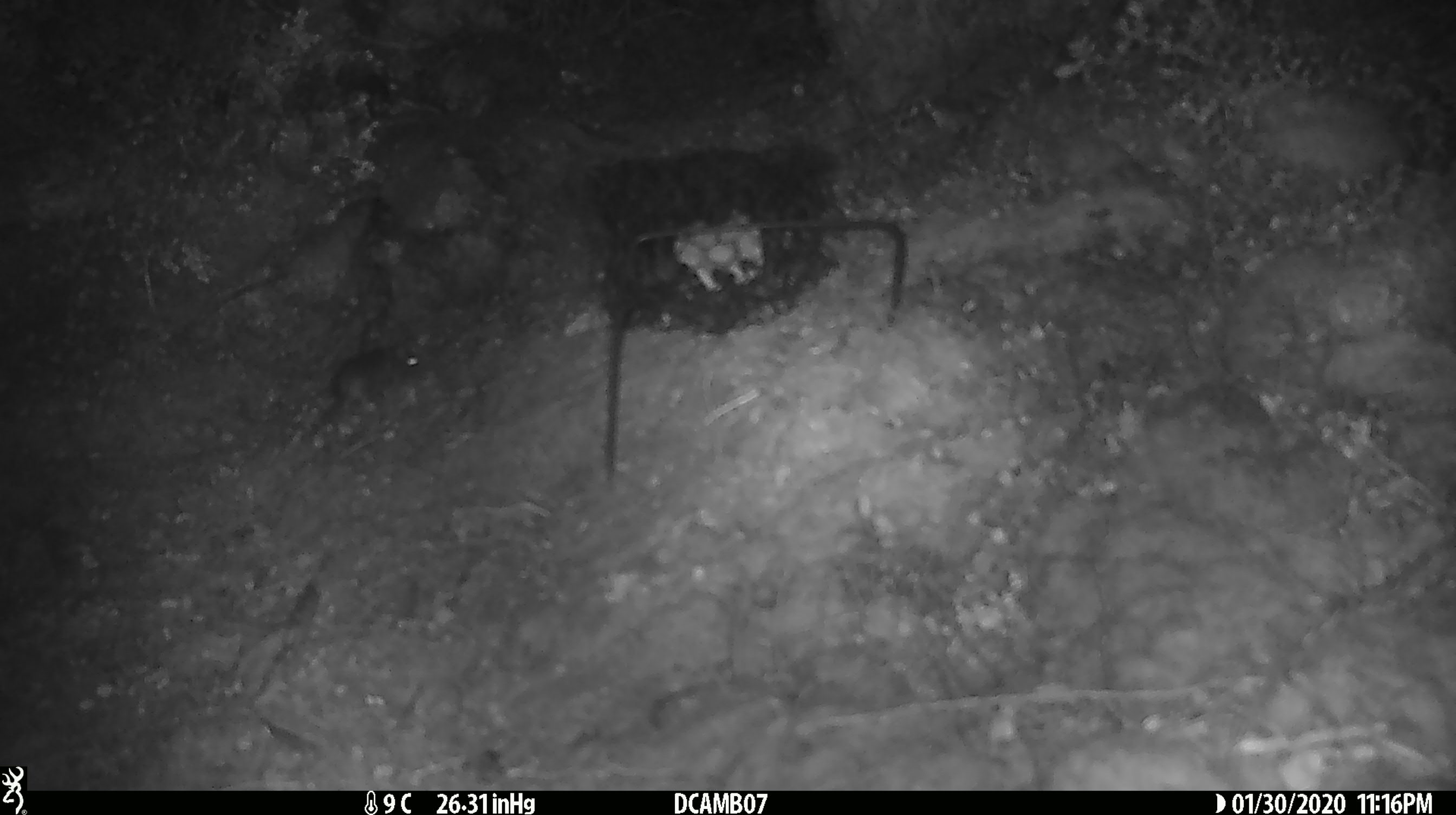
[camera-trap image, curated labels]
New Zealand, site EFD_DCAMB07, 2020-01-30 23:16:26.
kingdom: Animalia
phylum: Chordata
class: Mammalia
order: Rodentia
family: Muridae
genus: Mus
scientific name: Mus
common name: mouse